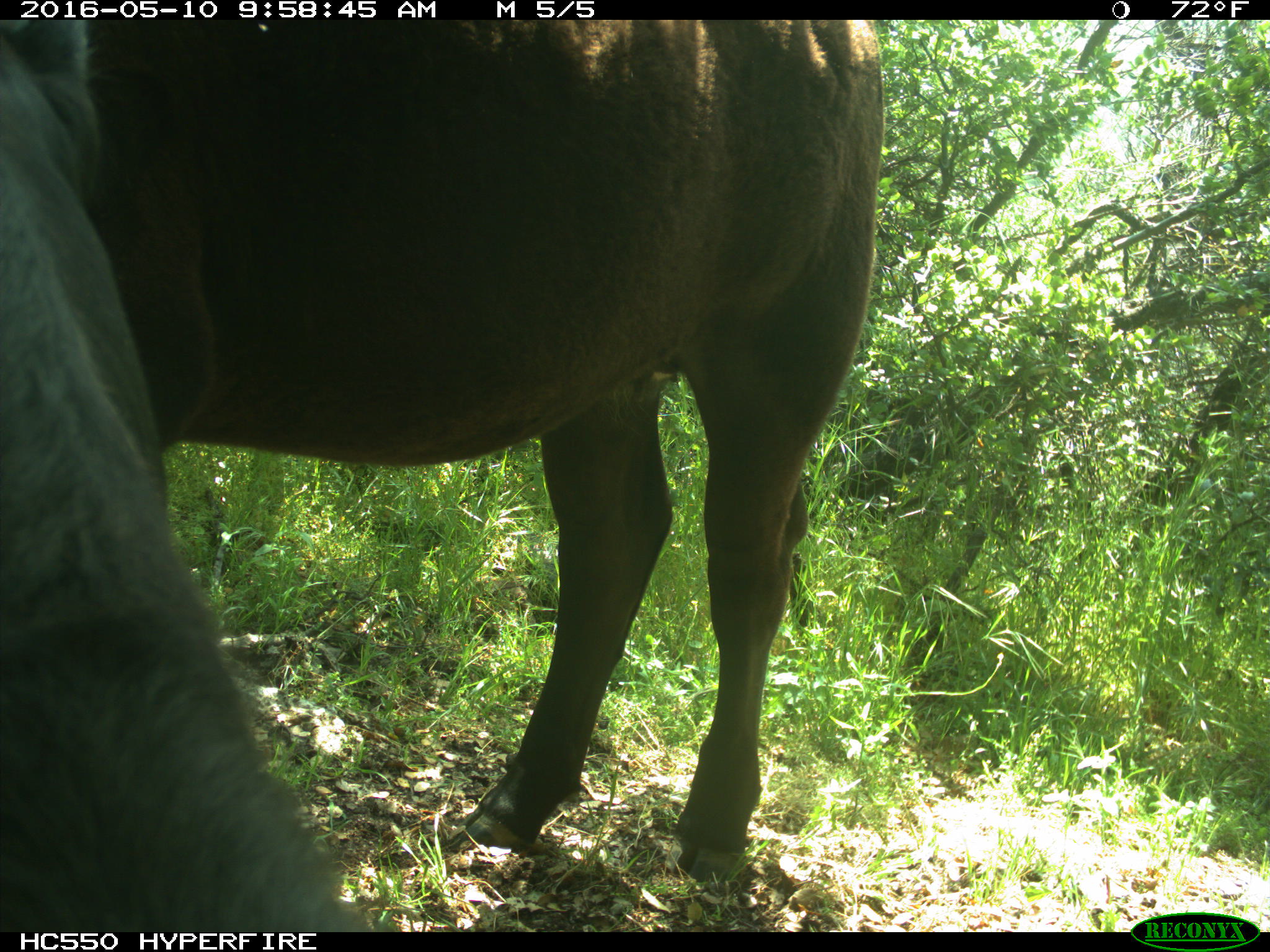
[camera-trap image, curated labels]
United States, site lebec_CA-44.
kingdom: Animalia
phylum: Chordata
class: Mammalia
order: Artiodactyla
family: Bovidae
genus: Bos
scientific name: Bos taurus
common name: domestic cow